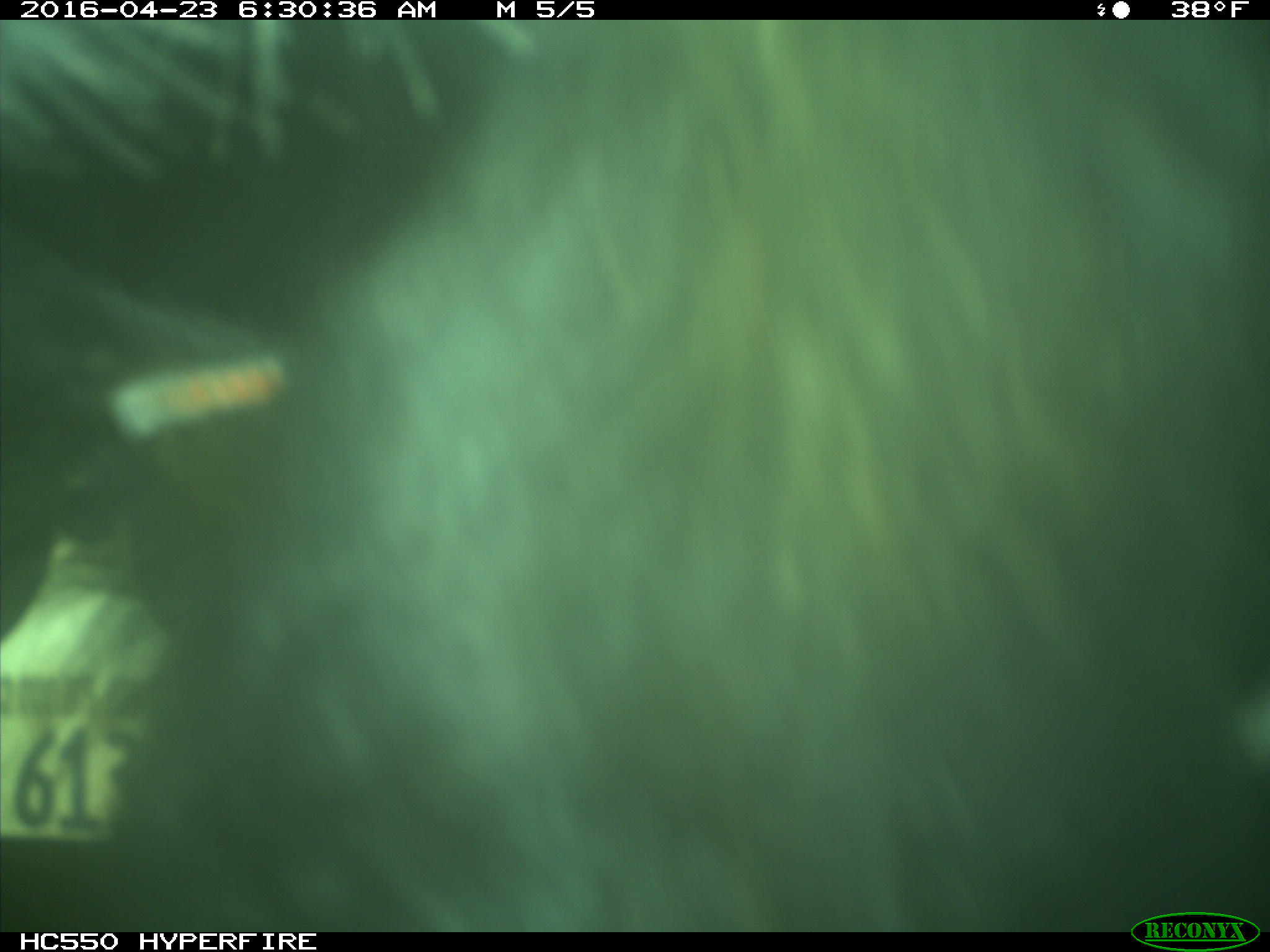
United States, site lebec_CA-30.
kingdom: Animalia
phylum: Chordata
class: Mammalia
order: Artiodactyla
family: Bovidae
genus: Bos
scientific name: Bos taurus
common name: domestic cow